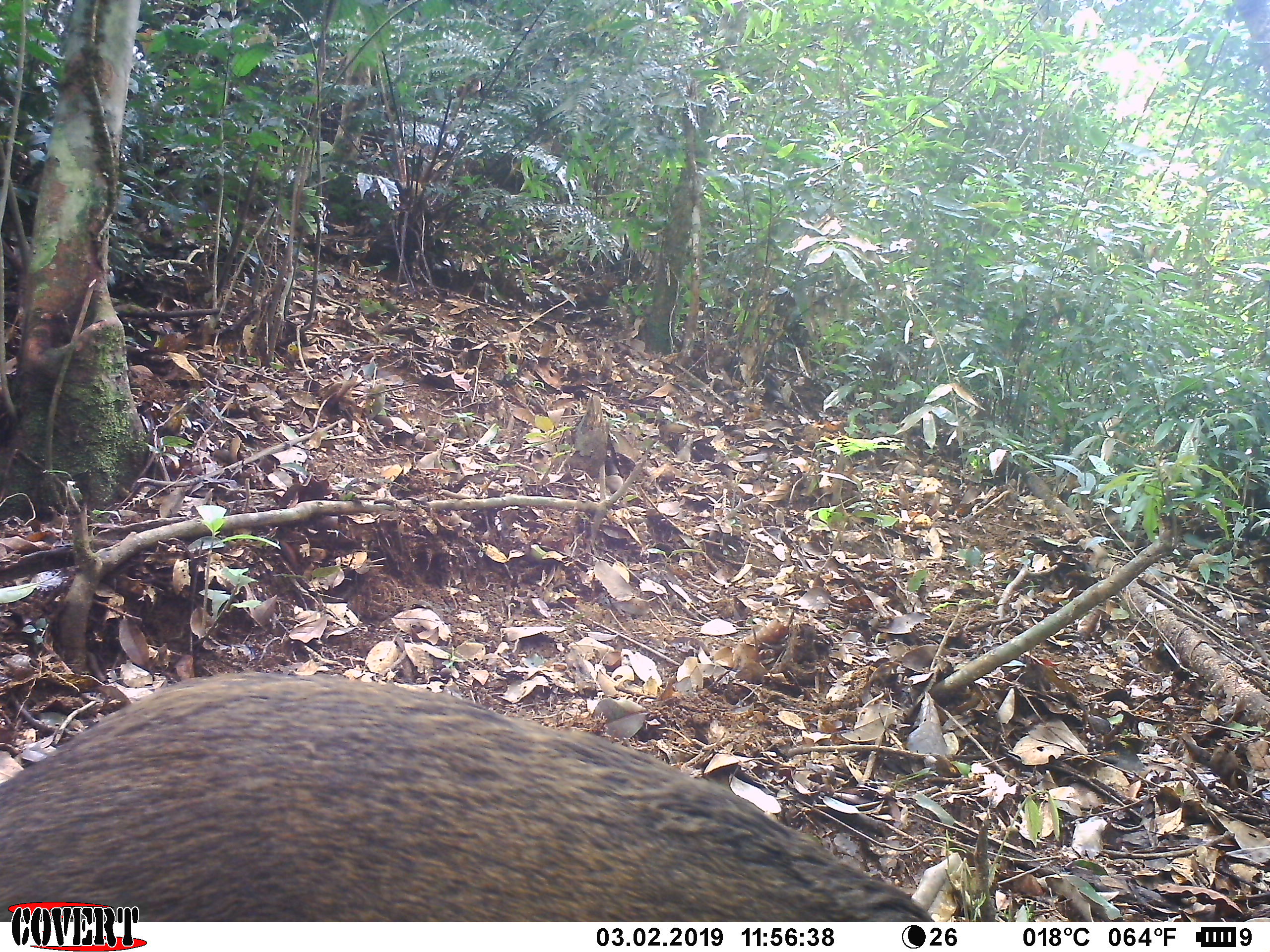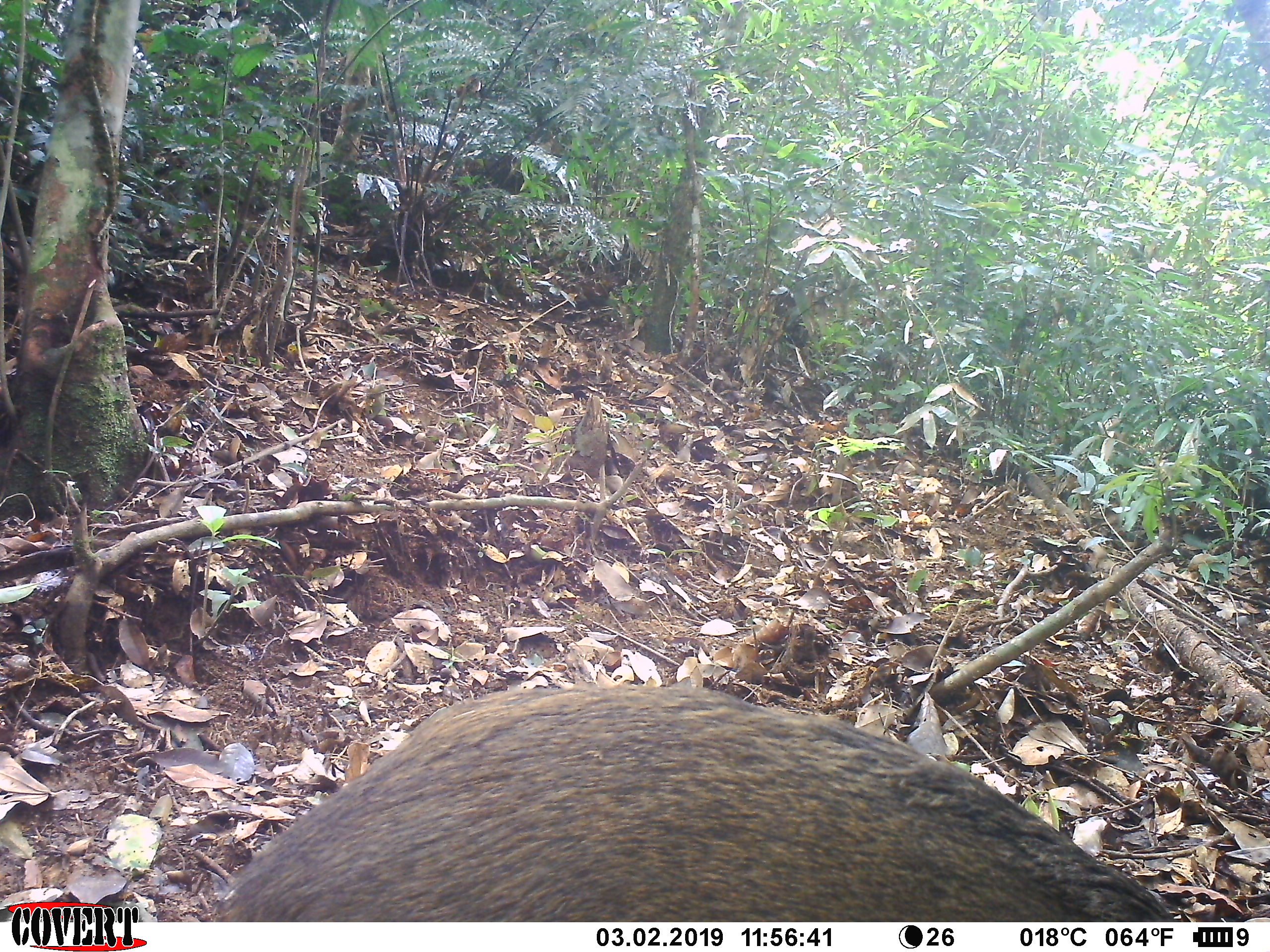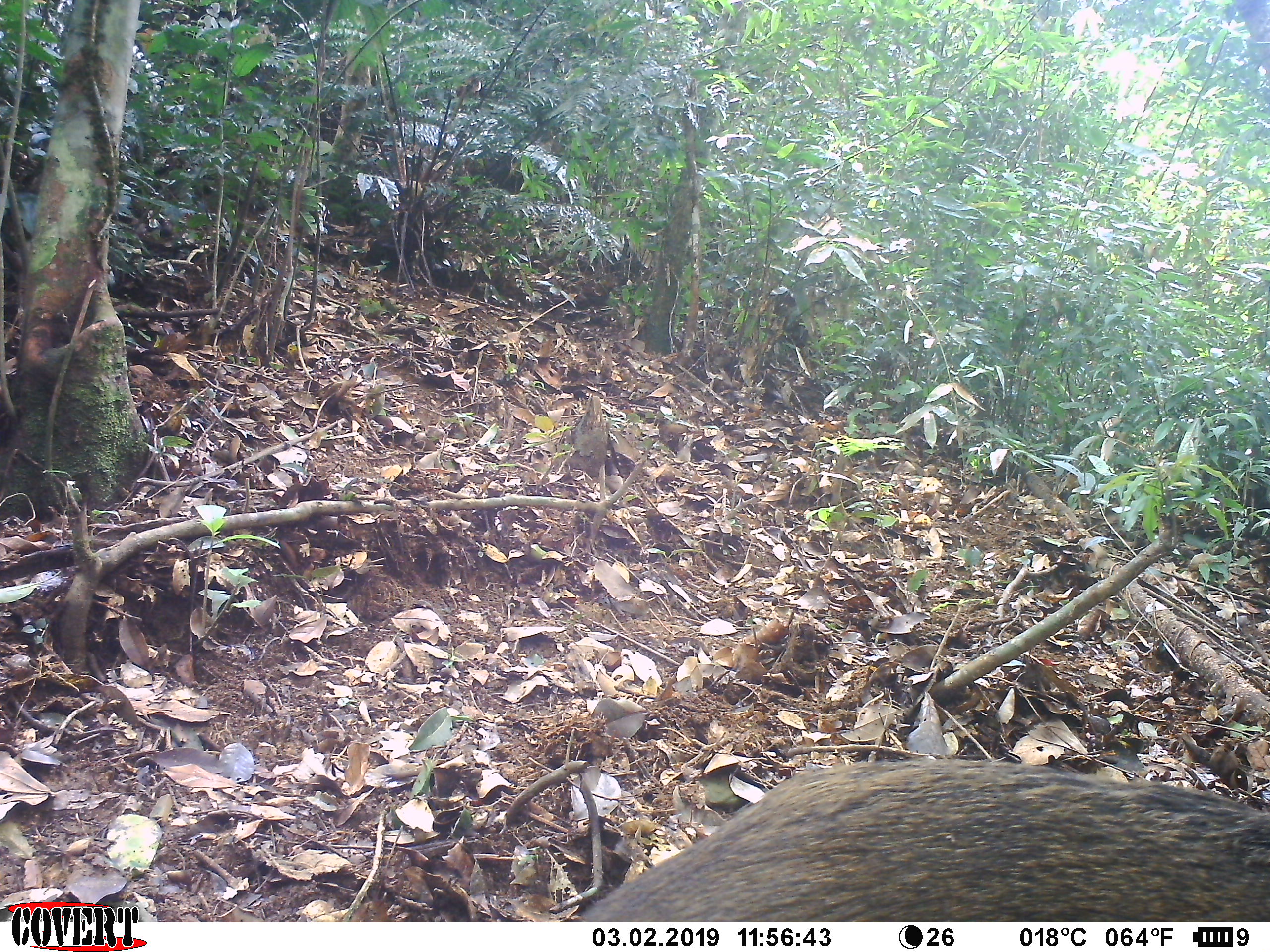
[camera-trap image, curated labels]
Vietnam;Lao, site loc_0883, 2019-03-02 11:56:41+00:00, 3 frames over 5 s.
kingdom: Animalia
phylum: Chordata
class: Mammalia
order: Artiodactyla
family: Suidae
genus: Sus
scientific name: Sus scrofa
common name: eurasian wild pig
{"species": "eurasian wild pig (Sus scrofa)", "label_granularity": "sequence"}